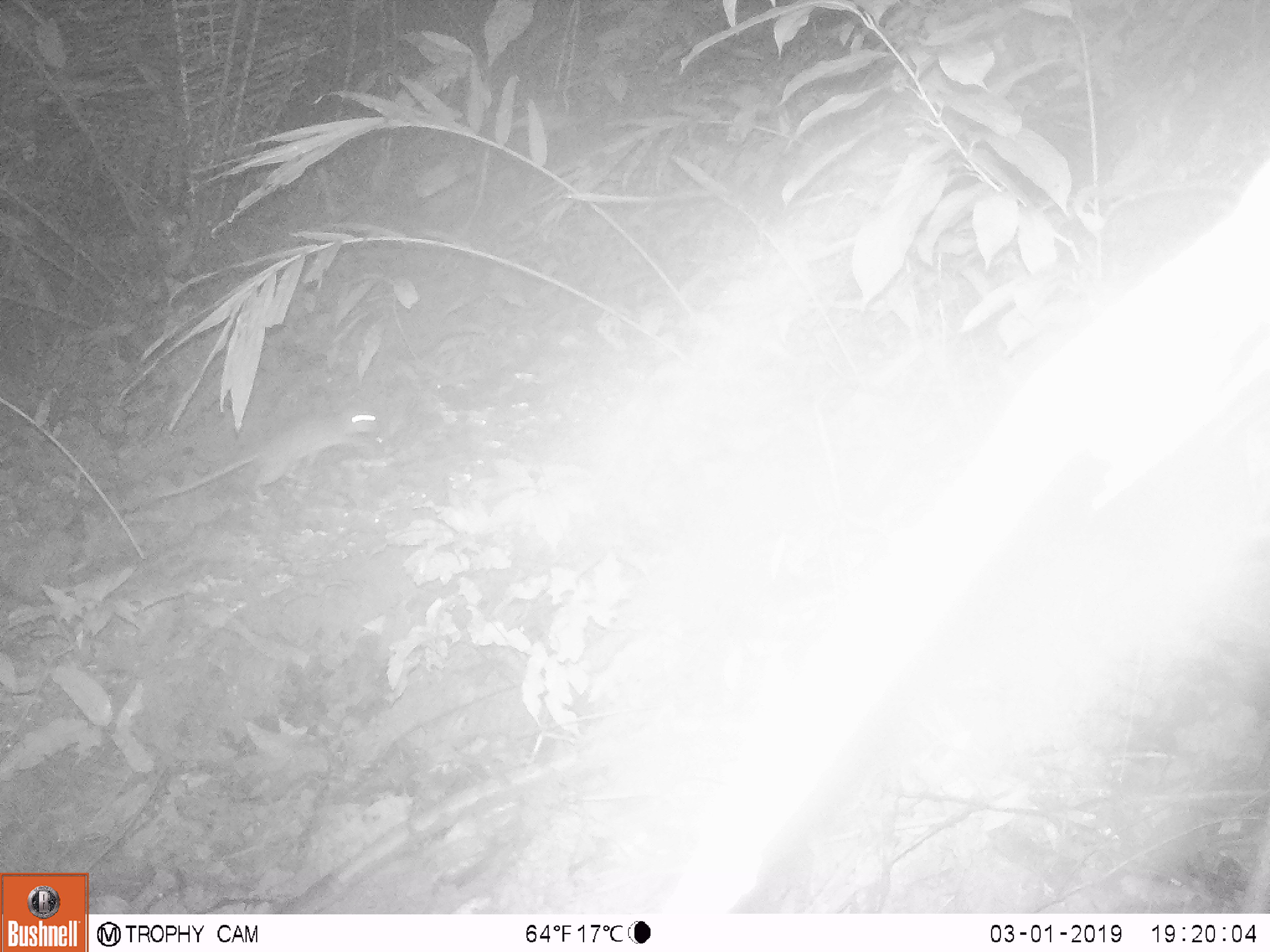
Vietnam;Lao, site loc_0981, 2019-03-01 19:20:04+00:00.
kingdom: Animalia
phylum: Chordata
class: Mammalia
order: Rodentia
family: Muridae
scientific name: Muridae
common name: old-world mice and rats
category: unidentified murid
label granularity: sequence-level